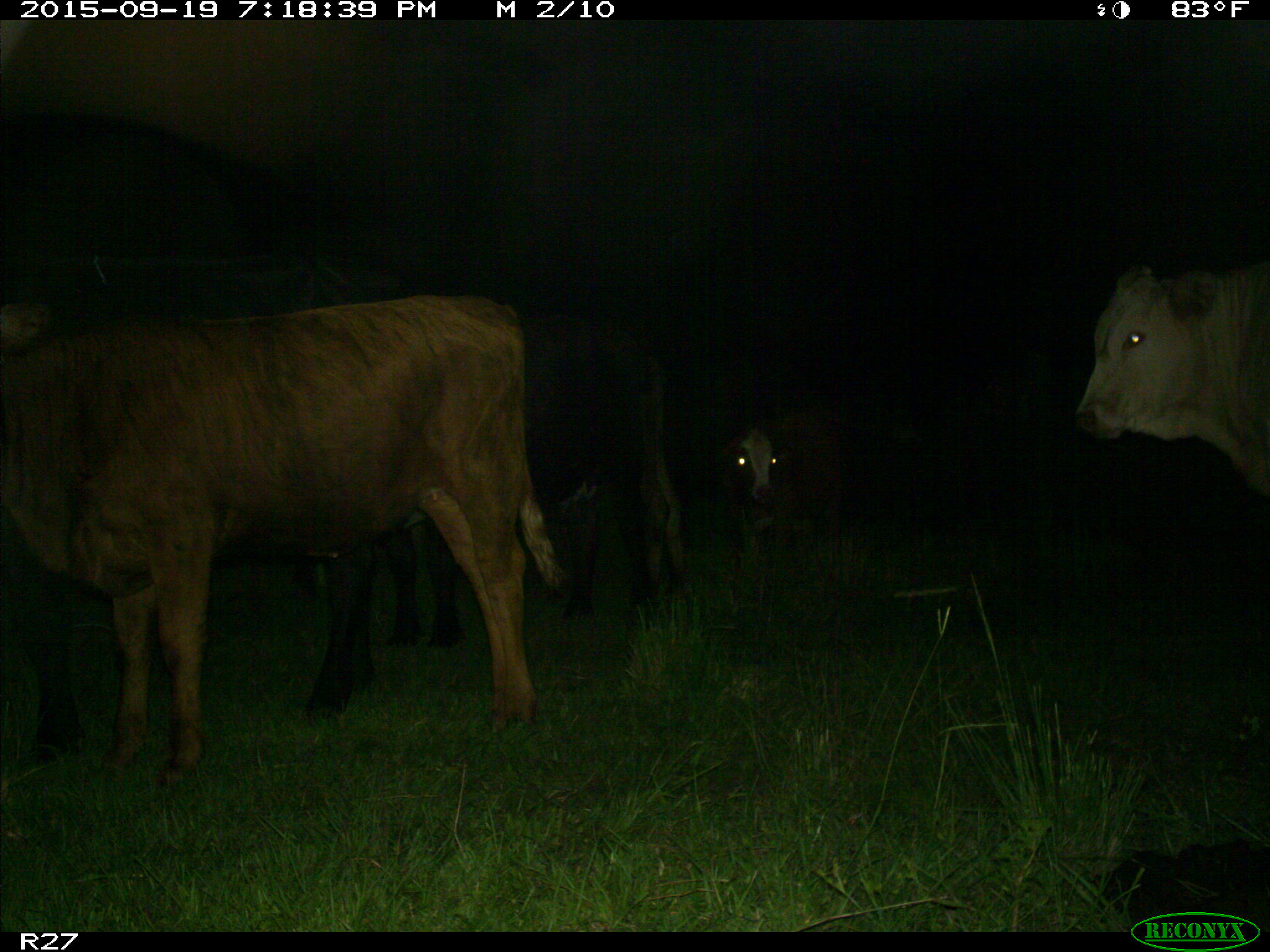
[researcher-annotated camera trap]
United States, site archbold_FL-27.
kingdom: Animalia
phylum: Chordata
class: Mammalia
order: Artiodactyla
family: Bovidae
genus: Bos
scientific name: Bos taurus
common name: domestic cow